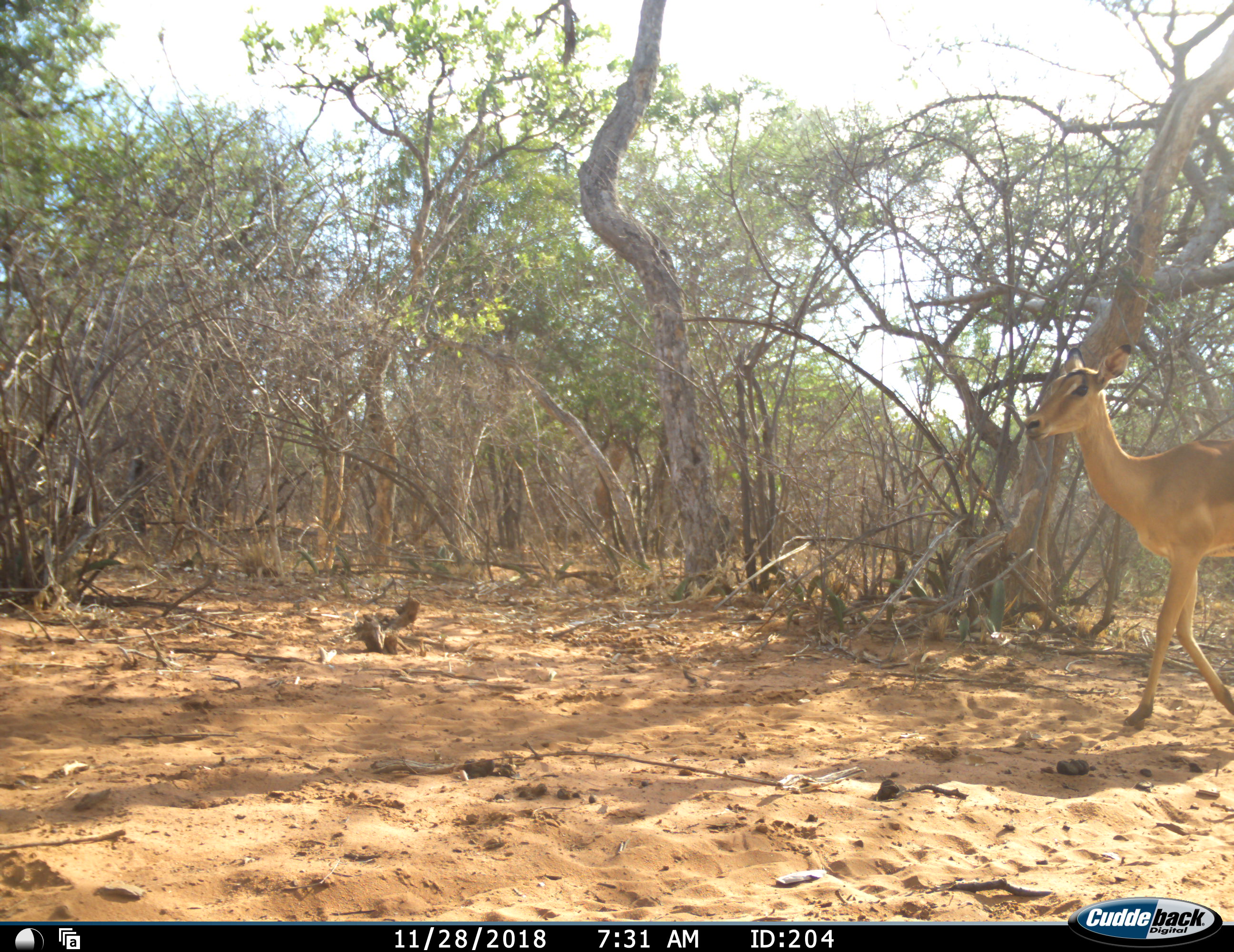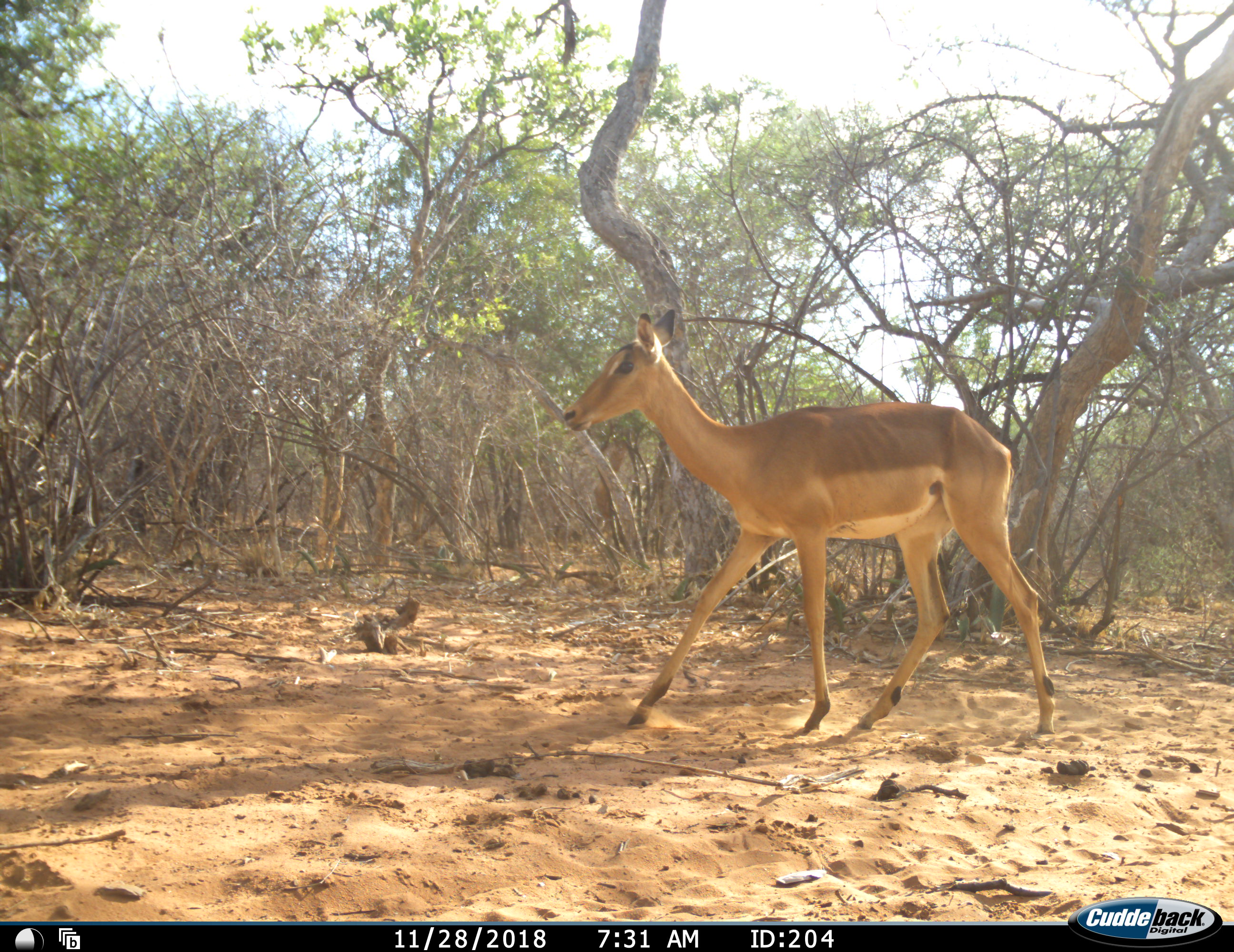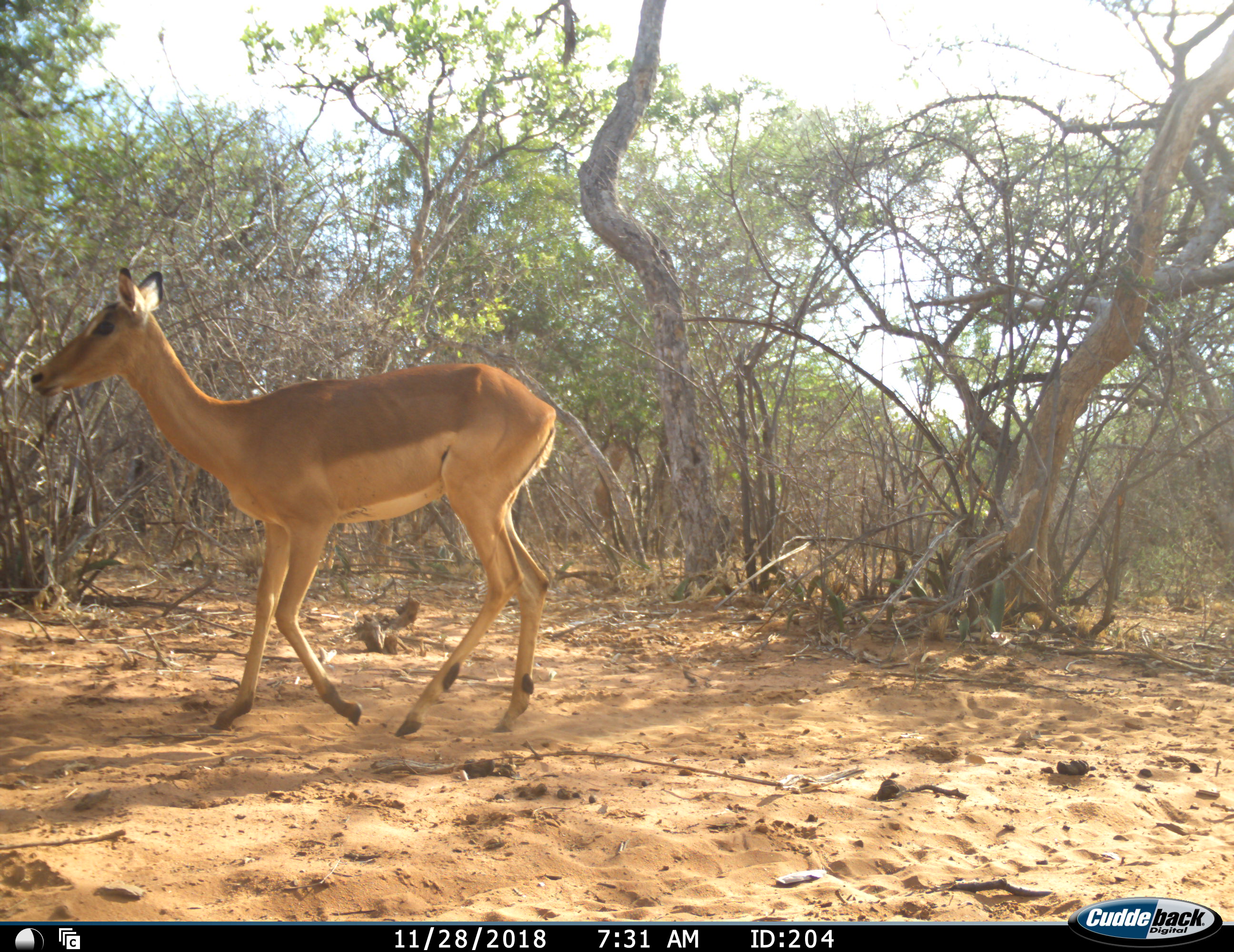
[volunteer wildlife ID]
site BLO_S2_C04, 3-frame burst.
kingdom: Animalia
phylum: Chordata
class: Mammalia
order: Artiodactyla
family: Bovidae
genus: Aepyceros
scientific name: Aepyceros melampus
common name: impala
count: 1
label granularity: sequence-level